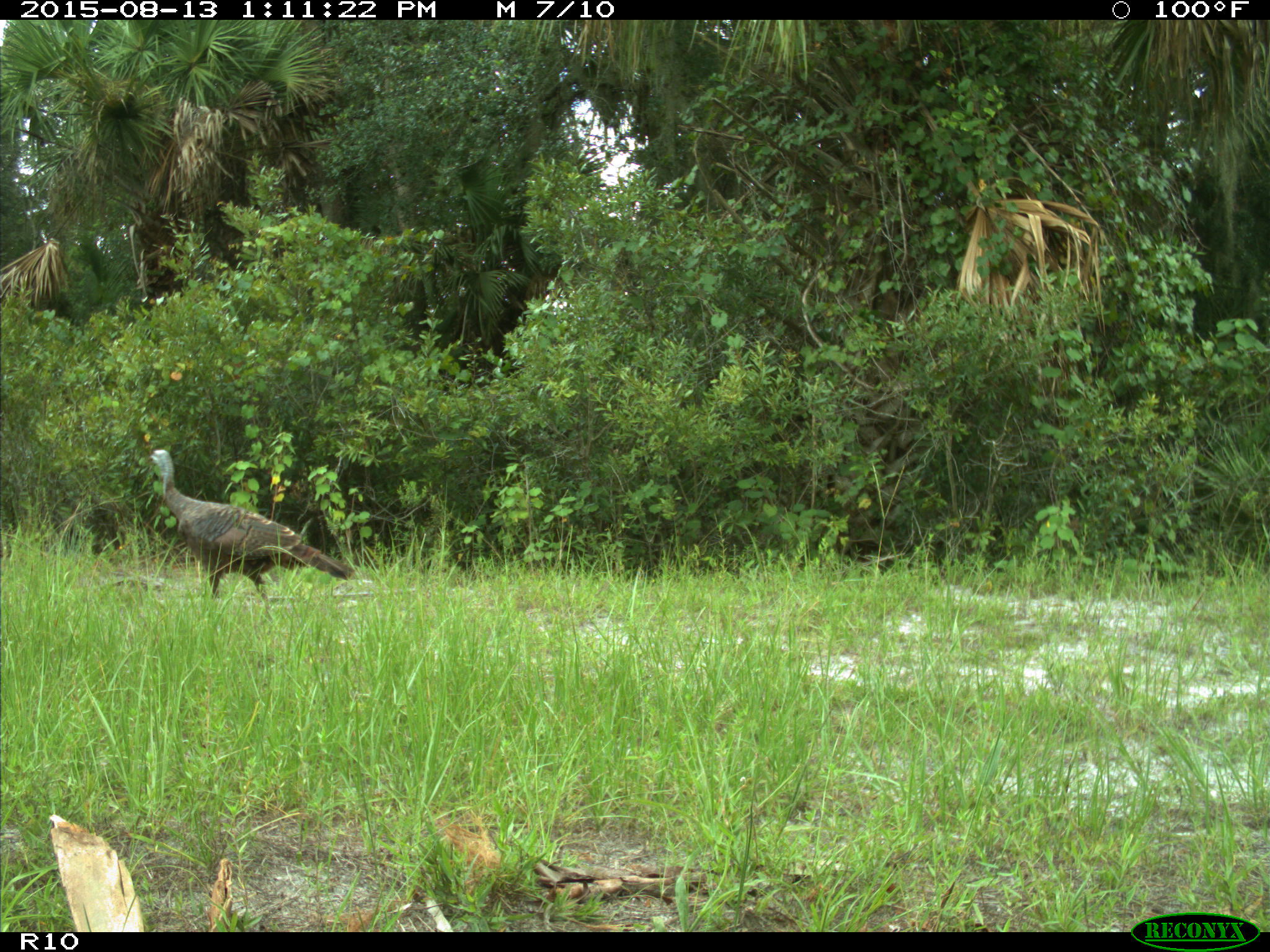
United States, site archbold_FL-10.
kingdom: Animalia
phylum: Chordata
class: Aves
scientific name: Aves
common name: birds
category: unidentified bird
Unidentified bird (birds) (Aves).